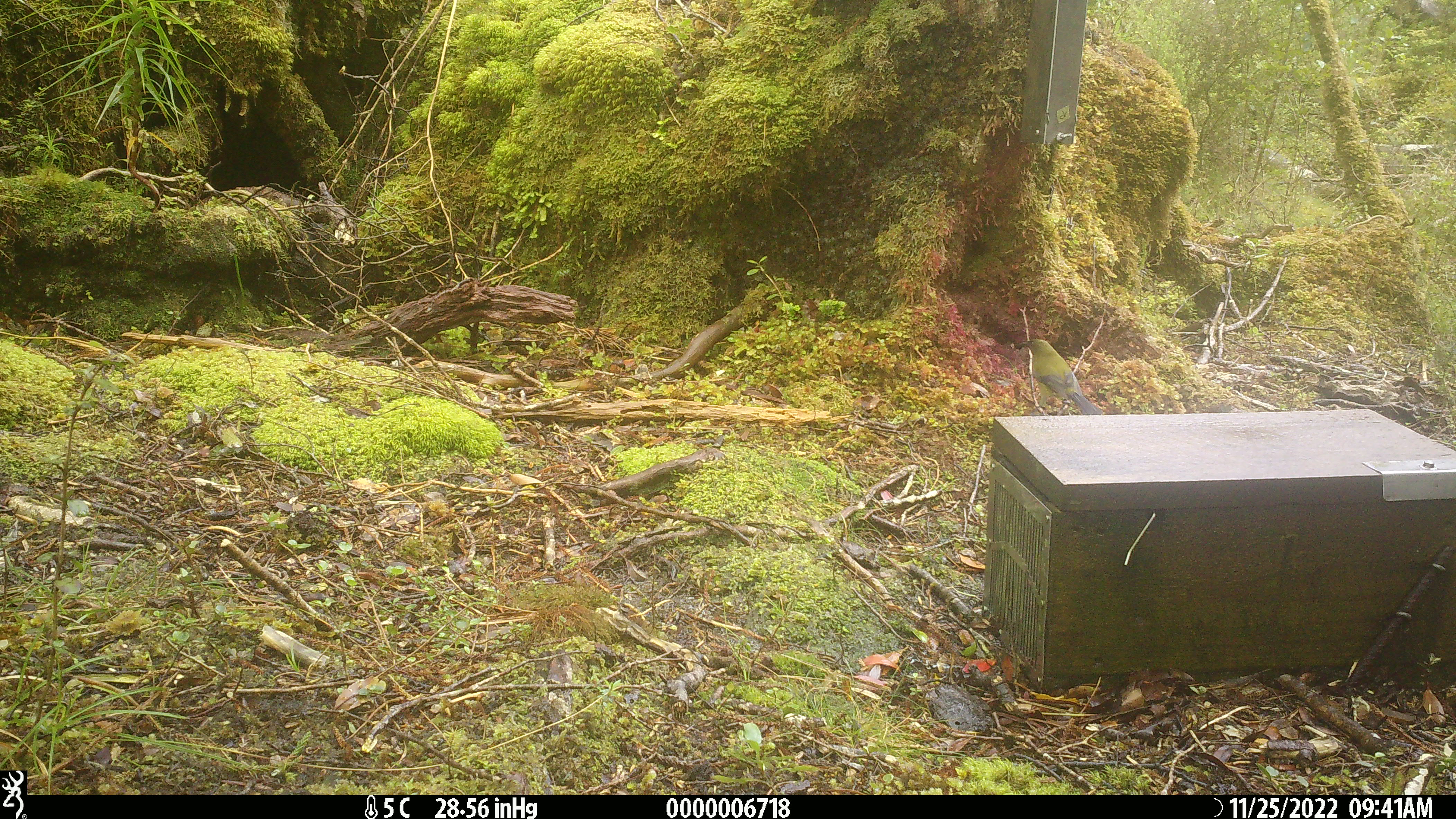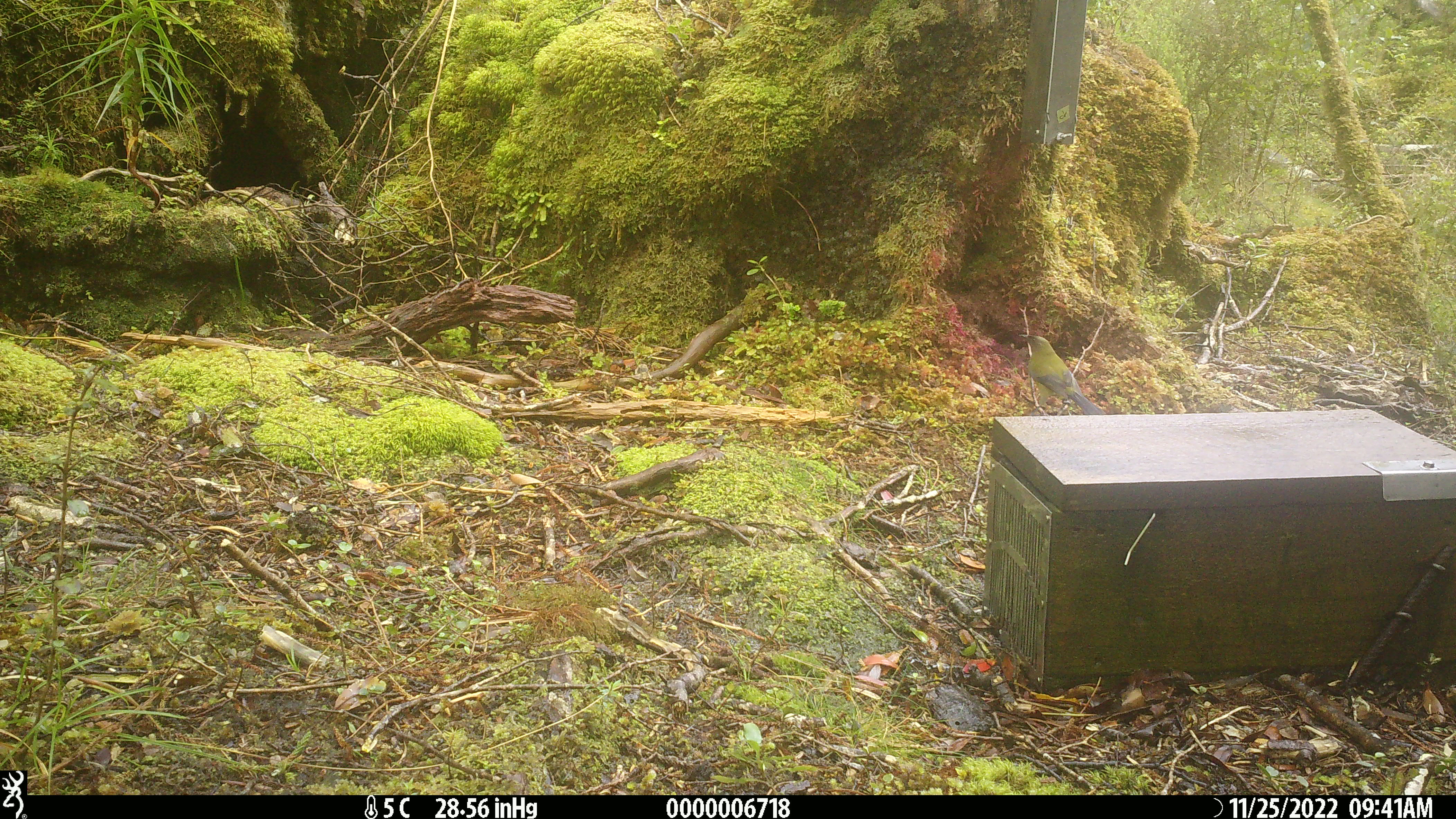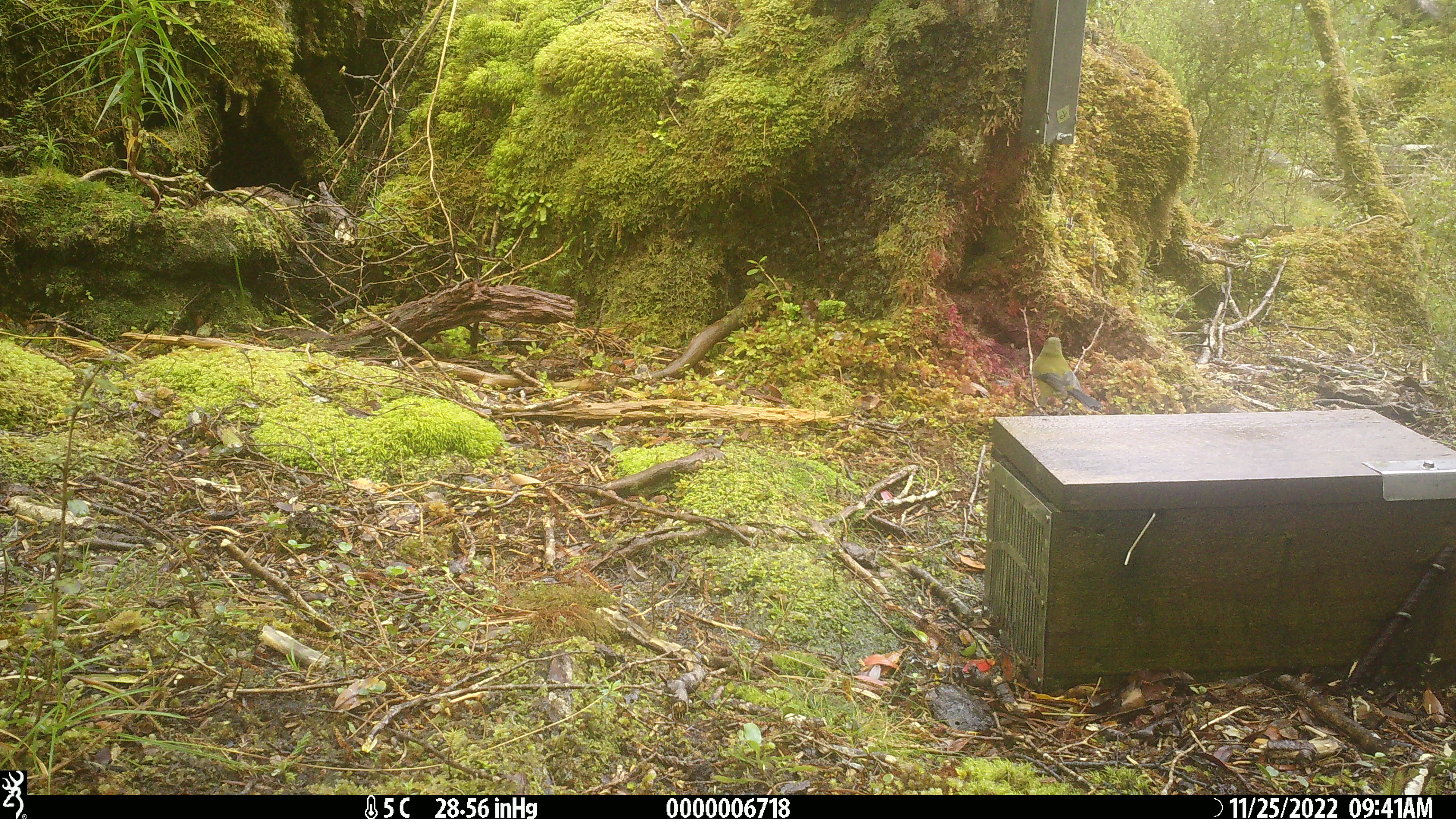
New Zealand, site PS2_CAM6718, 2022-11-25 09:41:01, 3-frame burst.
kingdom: Animalia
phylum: Chordata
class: Aves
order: Passeriformes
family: Meliphagidae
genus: Anthornis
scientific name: Anthornis melanura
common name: new zealand bellbird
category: bellbird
Bellbird (new zealand bellbird) (Anthornis melanura).